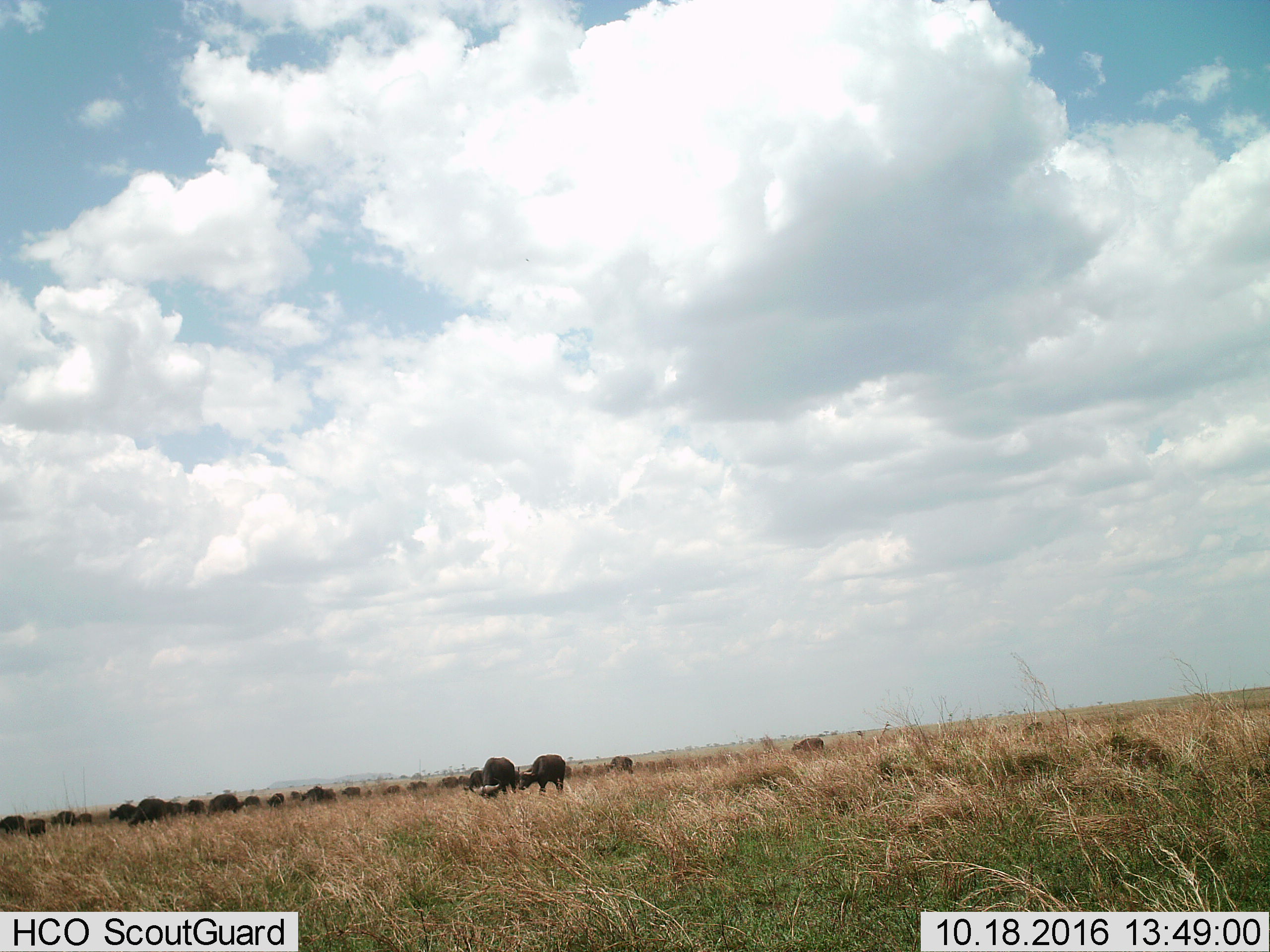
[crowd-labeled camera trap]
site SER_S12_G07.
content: unidentified animal